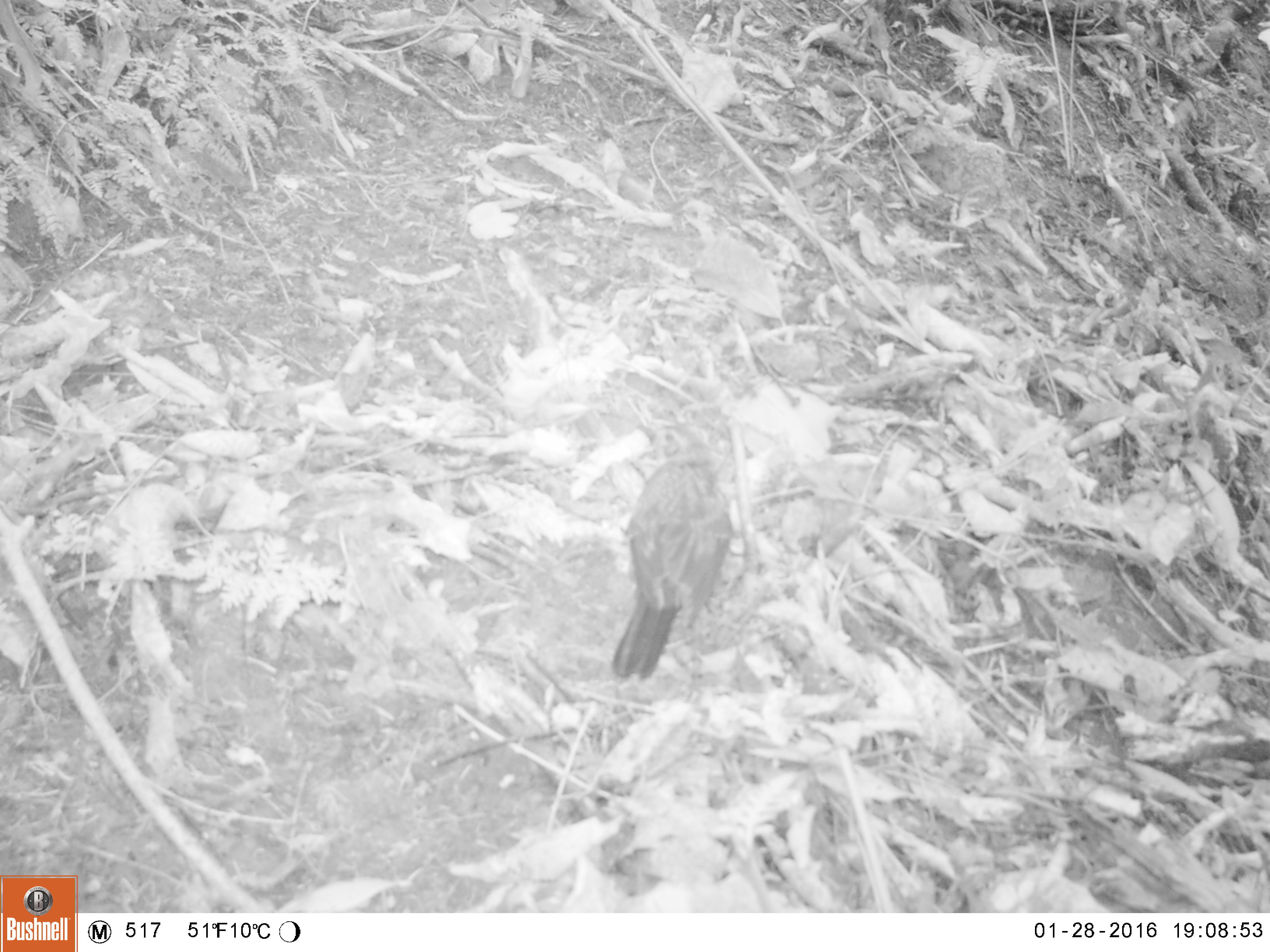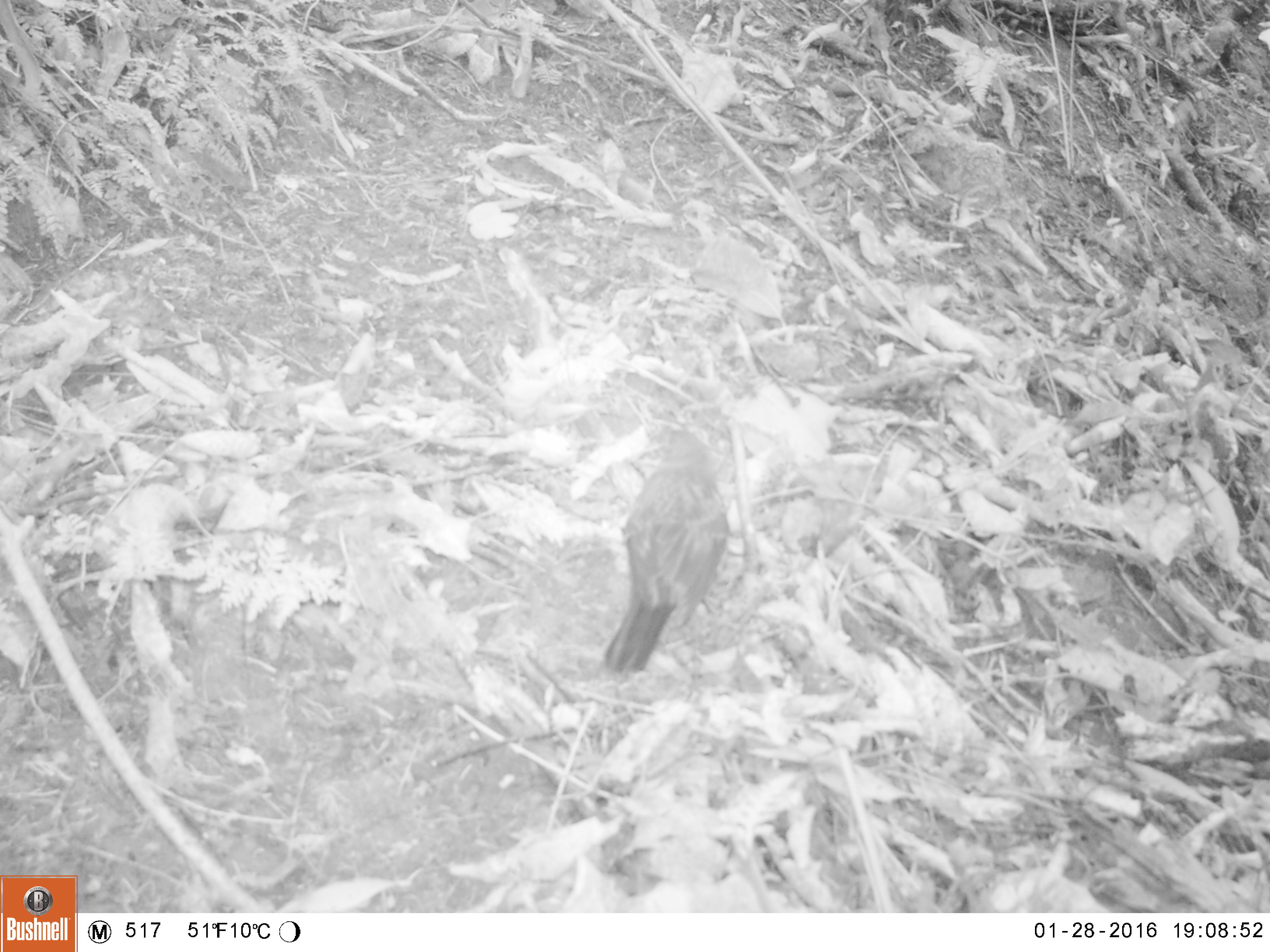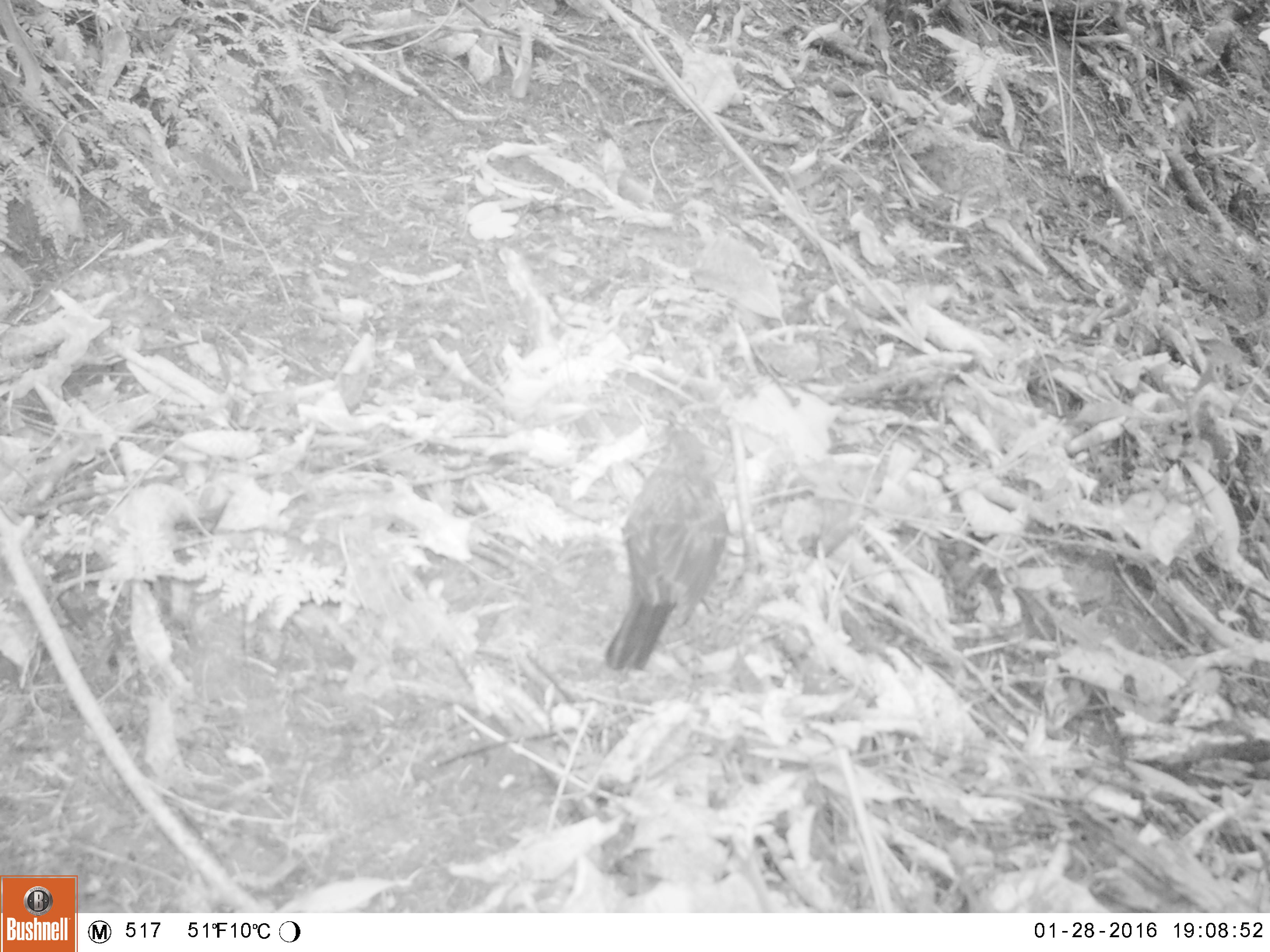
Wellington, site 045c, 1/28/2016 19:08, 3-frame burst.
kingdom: Animalia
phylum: Chordata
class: Aves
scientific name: Aves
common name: bird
Bird (Aves).